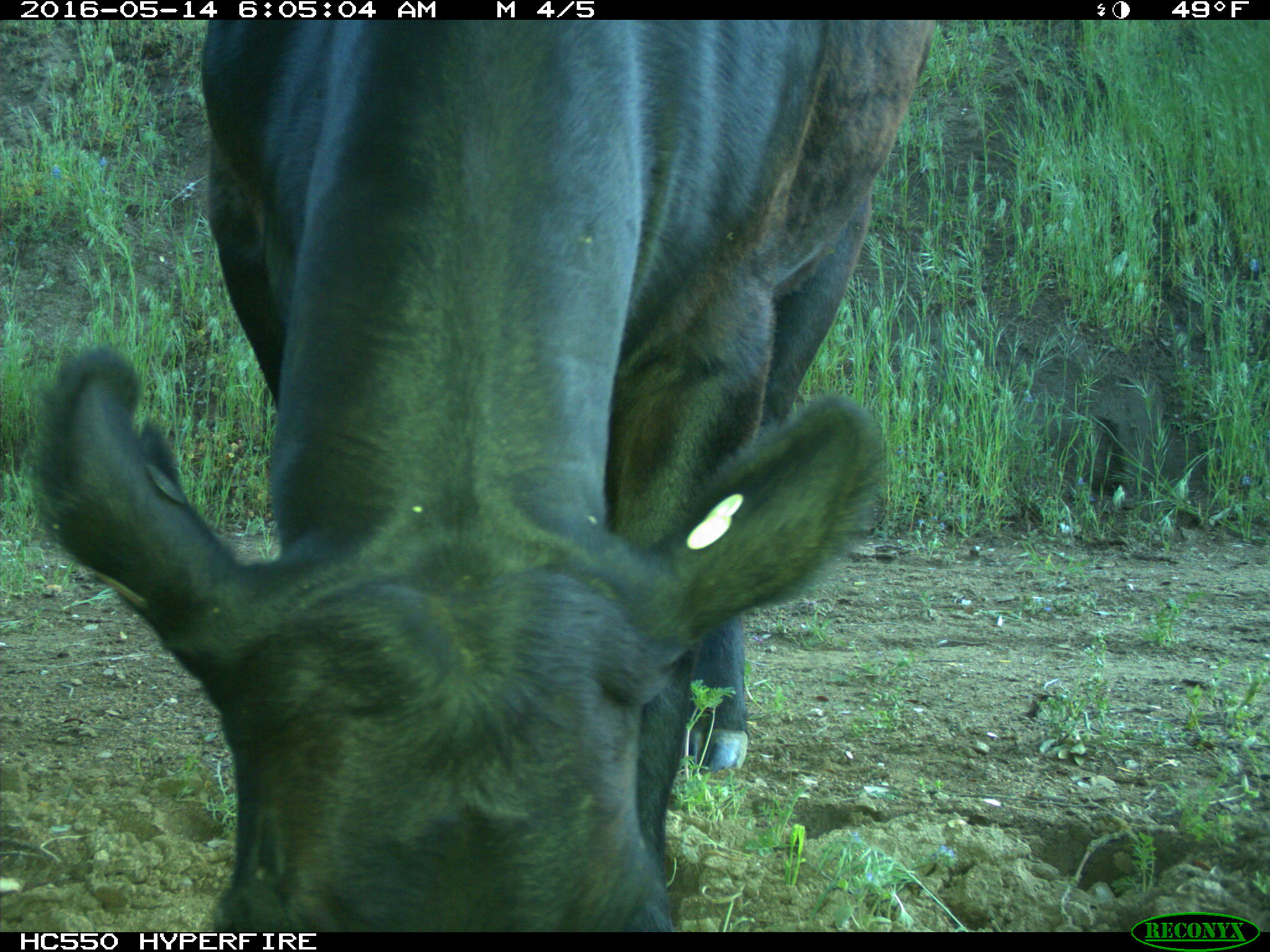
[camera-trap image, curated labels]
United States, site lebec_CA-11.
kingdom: Animalia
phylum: Chordata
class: Mammalia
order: Artiodactyla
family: Bovidae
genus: Bos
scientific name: Bos taurus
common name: domestic cow